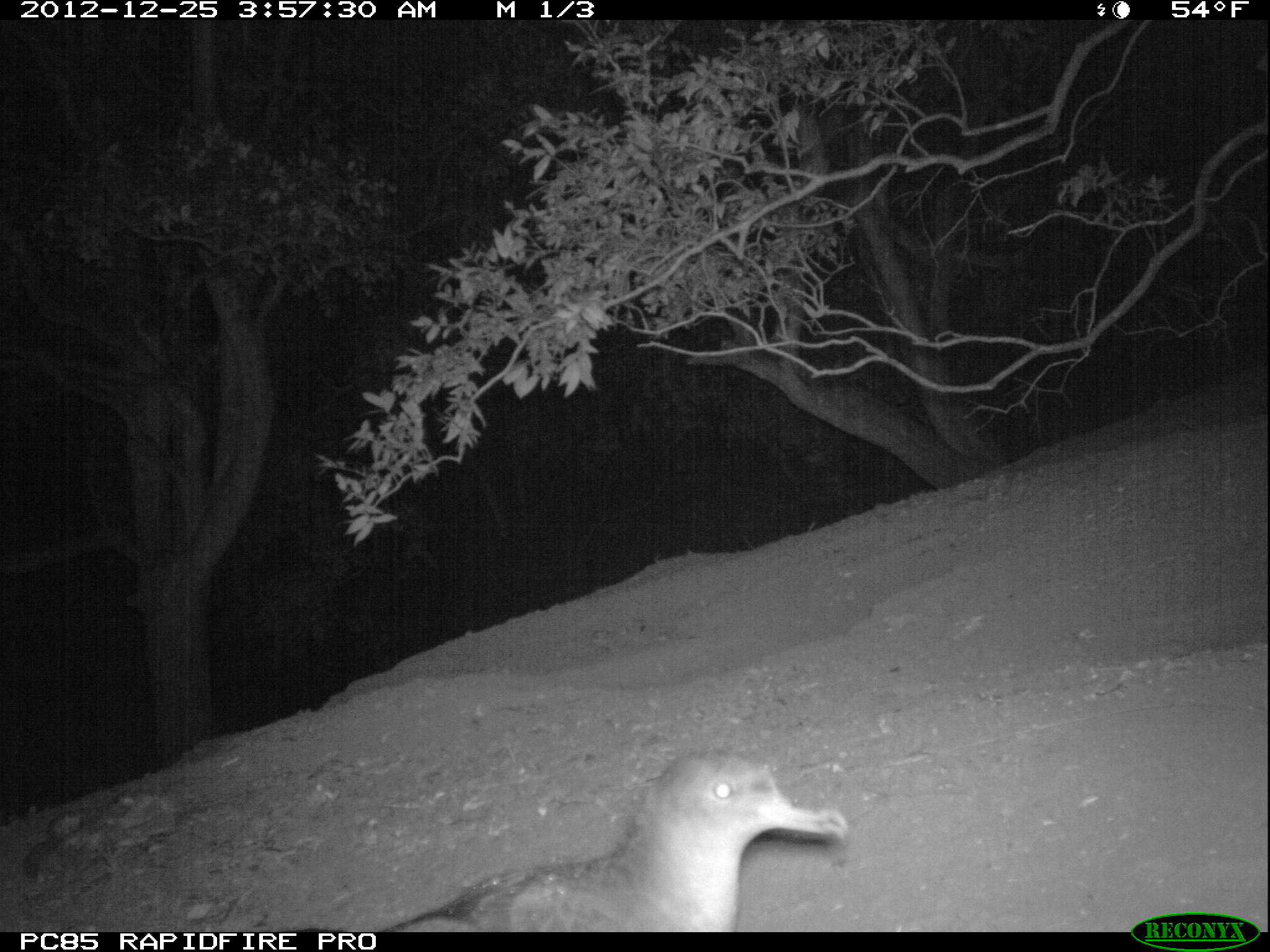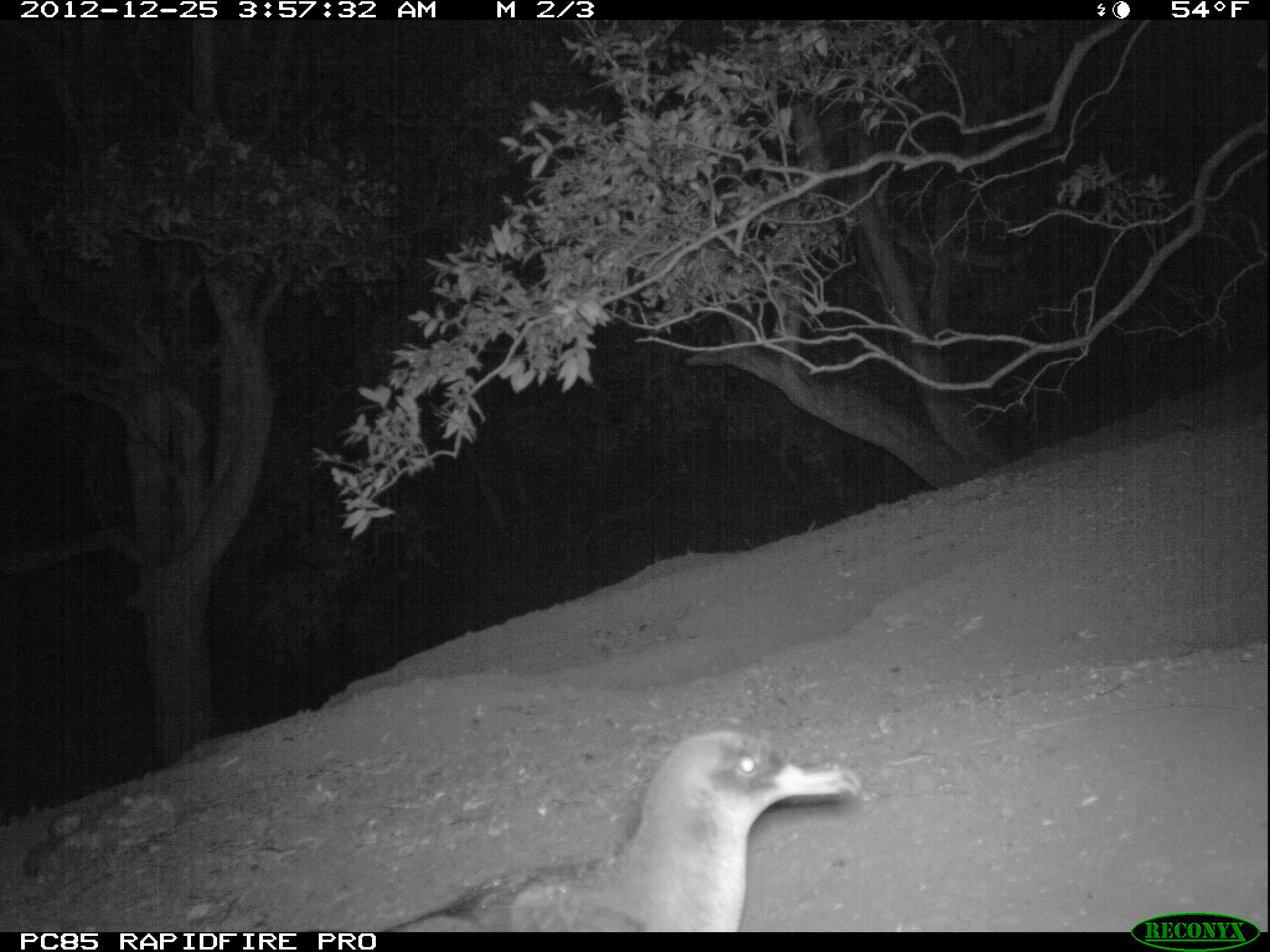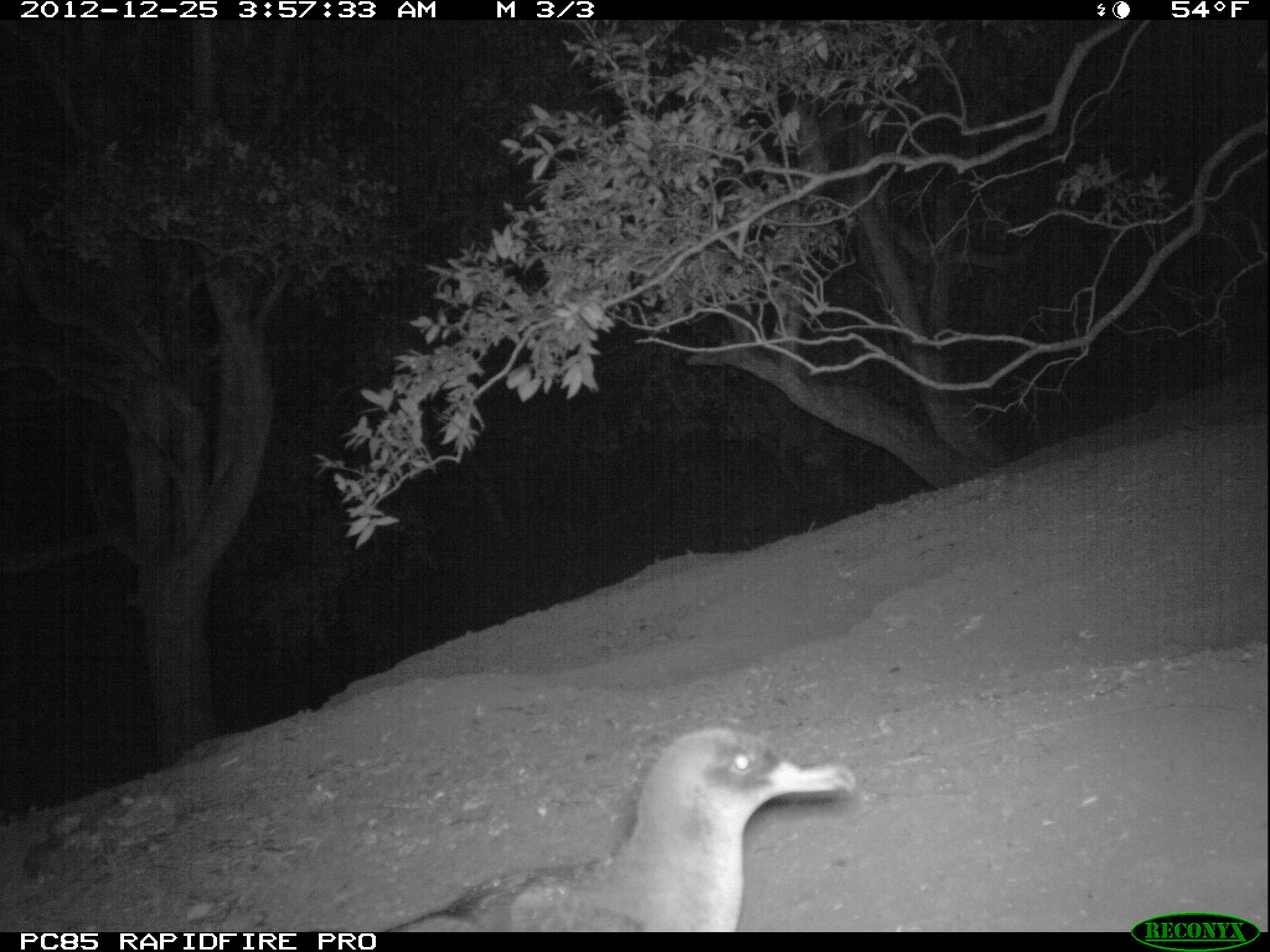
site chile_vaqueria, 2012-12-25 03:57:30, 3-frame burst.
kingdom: Animalia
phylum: Chordata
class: Aves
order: Procellariiformes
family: Procellariidae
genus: Calonectris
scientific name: Calonectris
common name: shearwater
Shearwater (Calonectris).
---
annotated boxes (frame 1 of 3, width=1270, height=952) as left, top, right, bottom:
shearwater: 373, 752, 858, 933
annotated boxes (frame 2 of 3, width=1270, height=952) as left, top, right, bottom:
shearwater: 369, 730, 874, 932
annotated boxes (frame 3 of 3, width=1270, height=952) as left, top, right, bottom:
shearwater: 377, 728, 866, 933